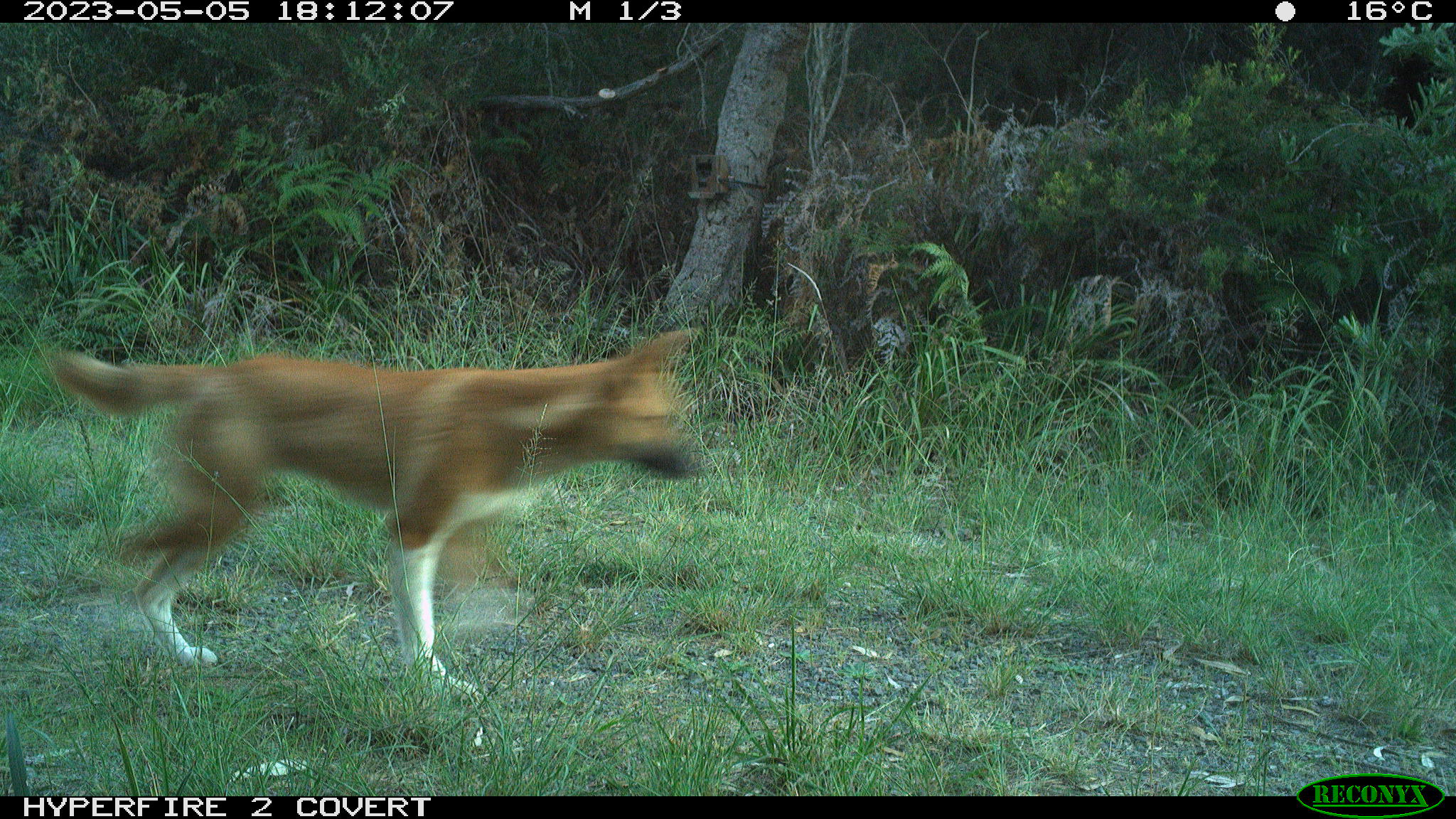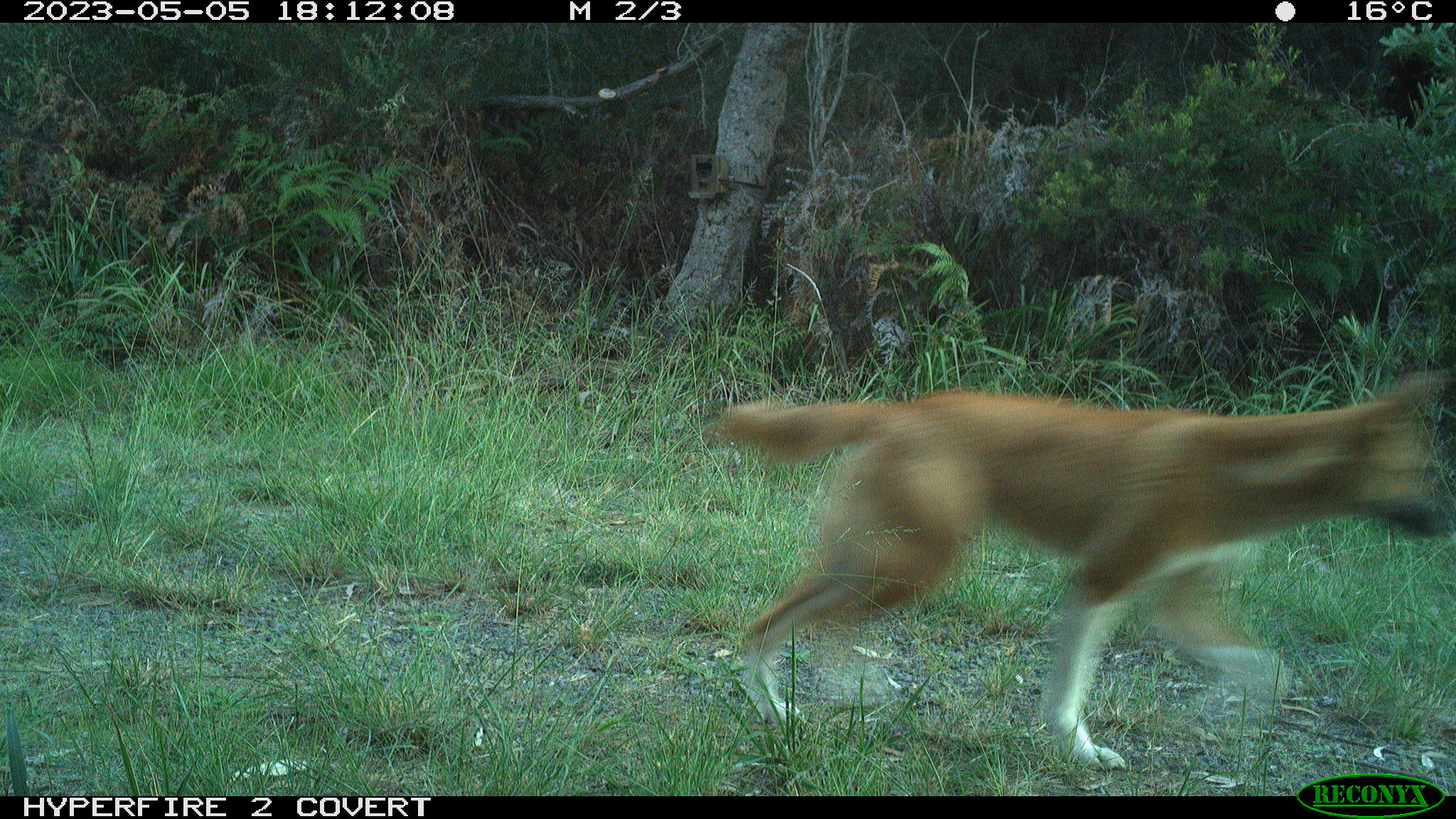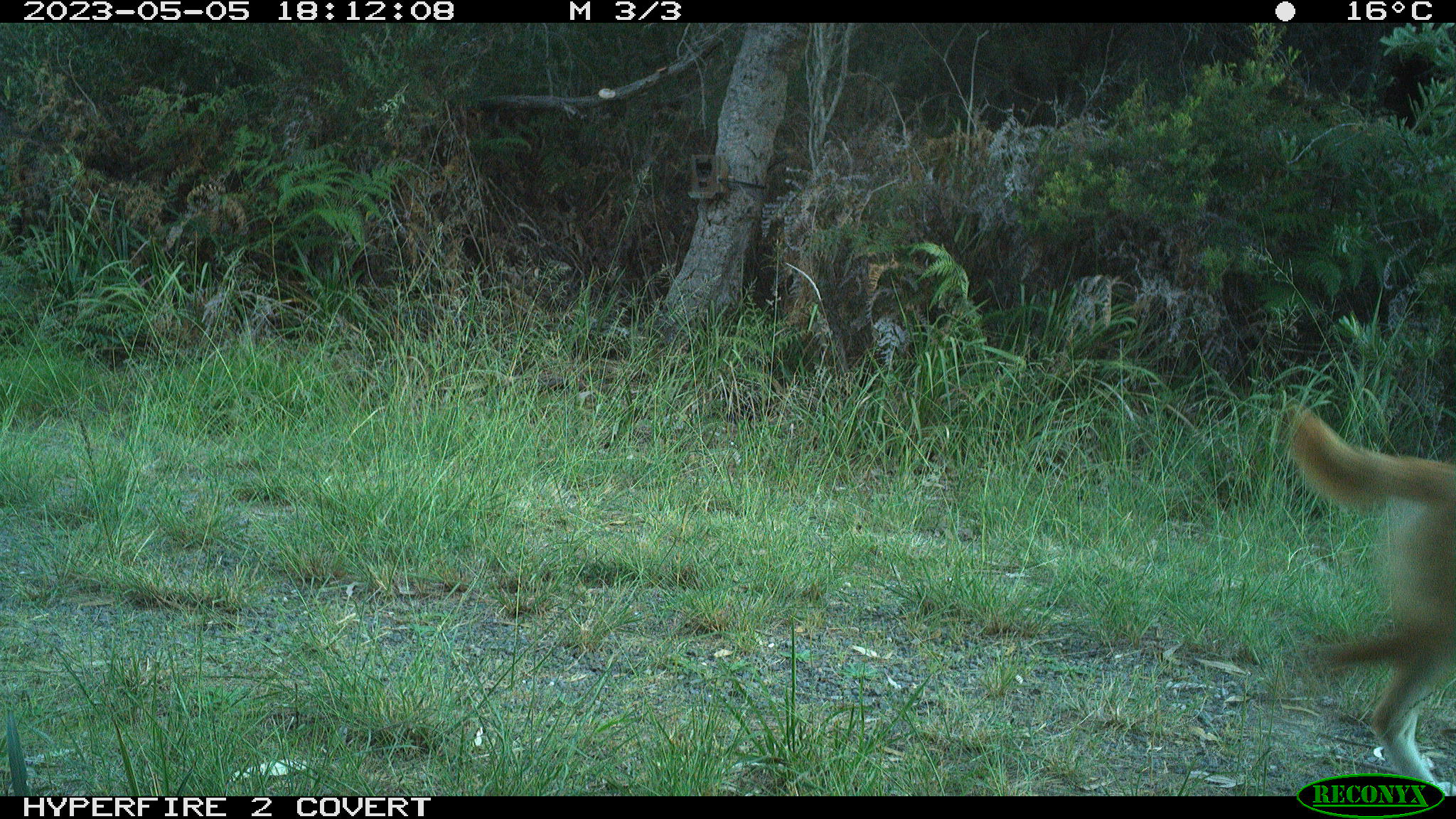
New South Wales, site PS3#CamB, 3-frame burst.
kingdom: Animalia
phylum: Chordata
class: Mammalia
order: Carnivora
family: Canidae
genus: Canis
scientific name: Canis familiaris dingo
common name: dingo